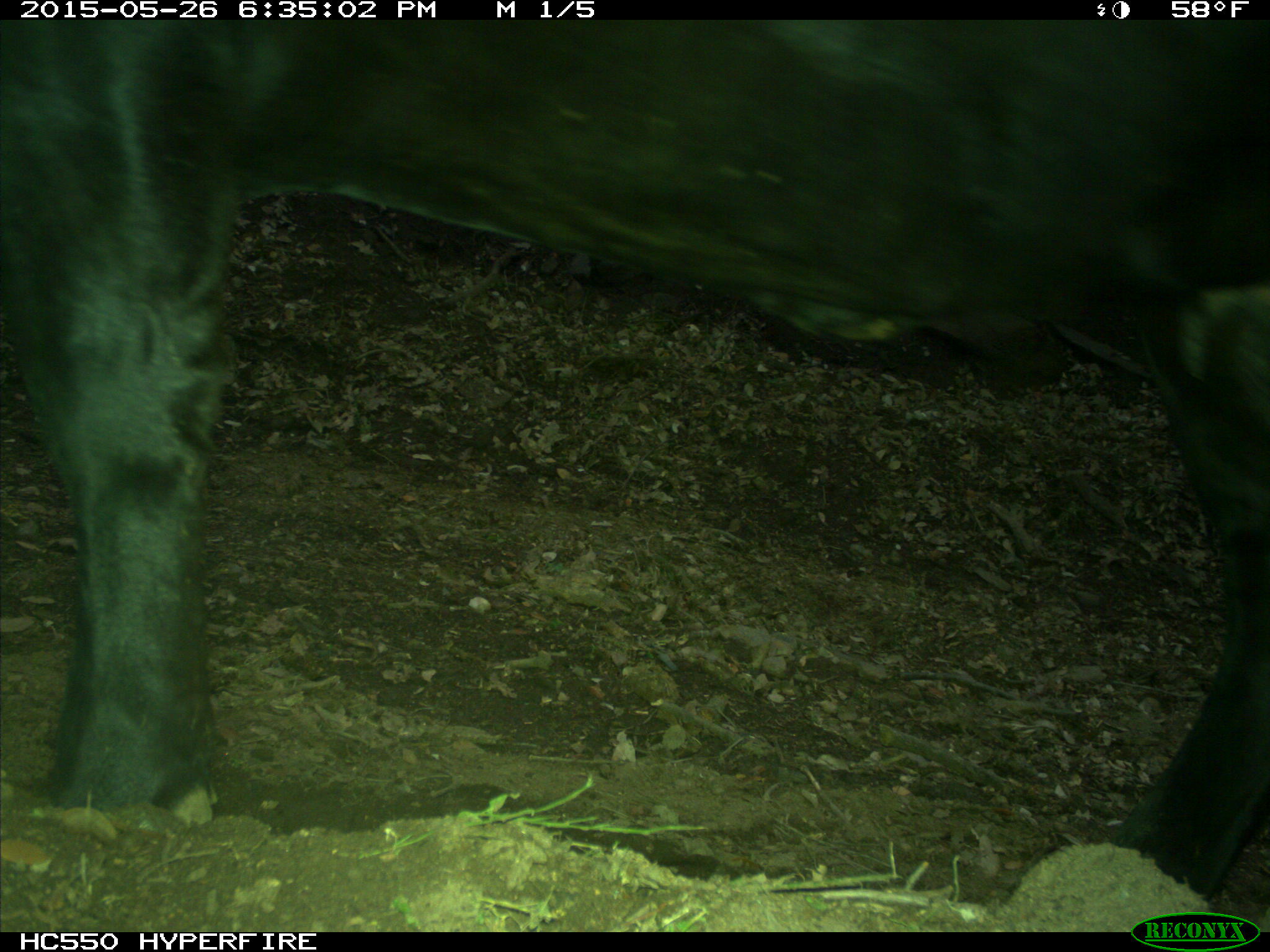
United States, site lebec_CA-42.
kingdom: Animalia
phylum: Chordata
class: Mammalia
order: Artiodactyla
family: Bovidae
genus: Bos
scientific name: Bos taurus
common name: domestic cow